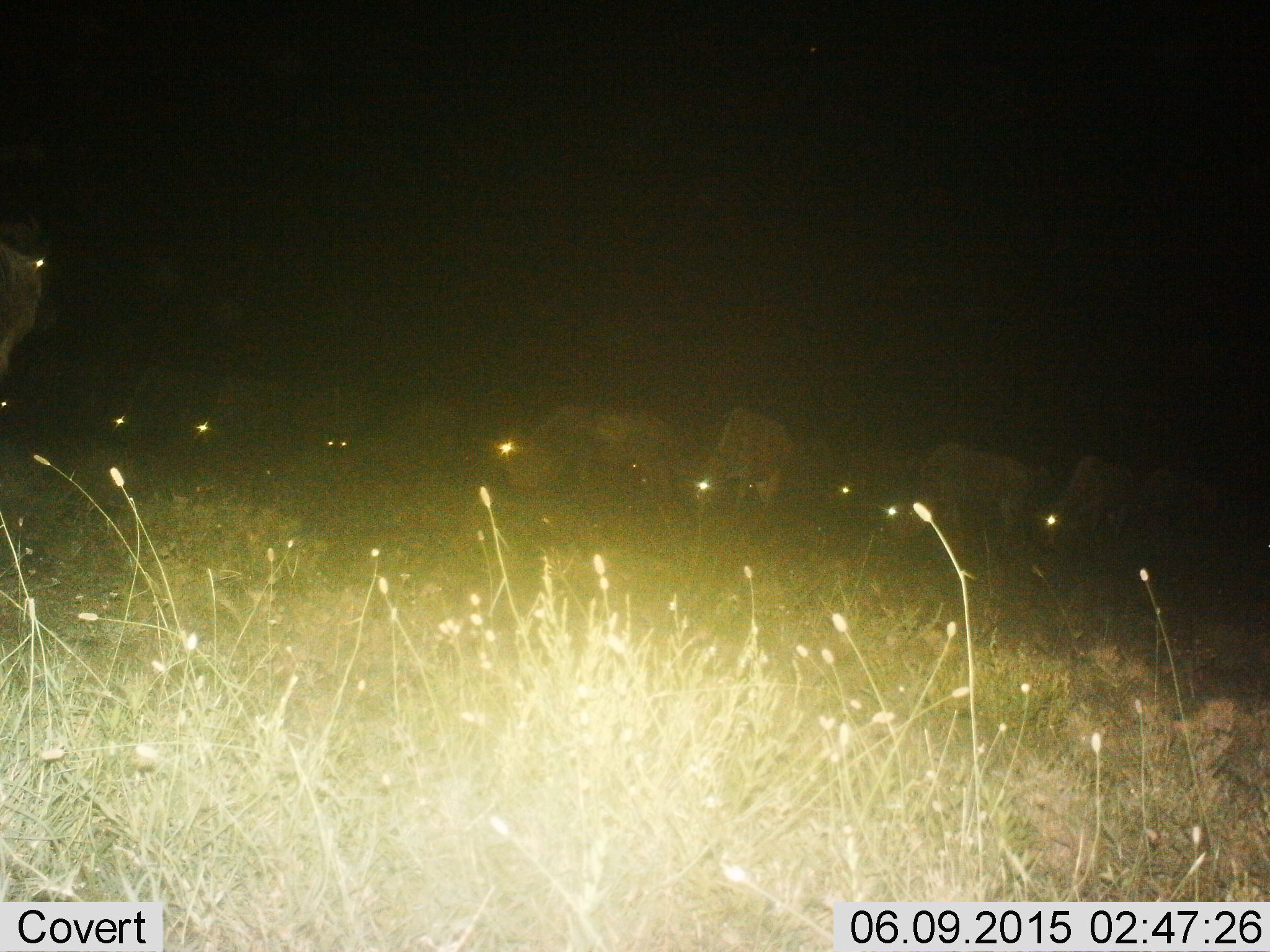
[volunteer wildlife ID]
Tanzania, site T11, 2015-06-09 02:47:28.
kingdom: Animalia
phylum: Chordata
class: Mammalia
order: Artiodactyla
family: Bovidae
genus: Connochaetes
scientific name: Connochaetes taurinus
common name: blue wildebeest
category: wildebeest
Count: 11-50.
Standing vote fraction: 50%.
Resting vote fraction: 0%.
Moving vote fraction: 0%.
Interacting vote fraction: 0%.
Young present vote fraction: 0%.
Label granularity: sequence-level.